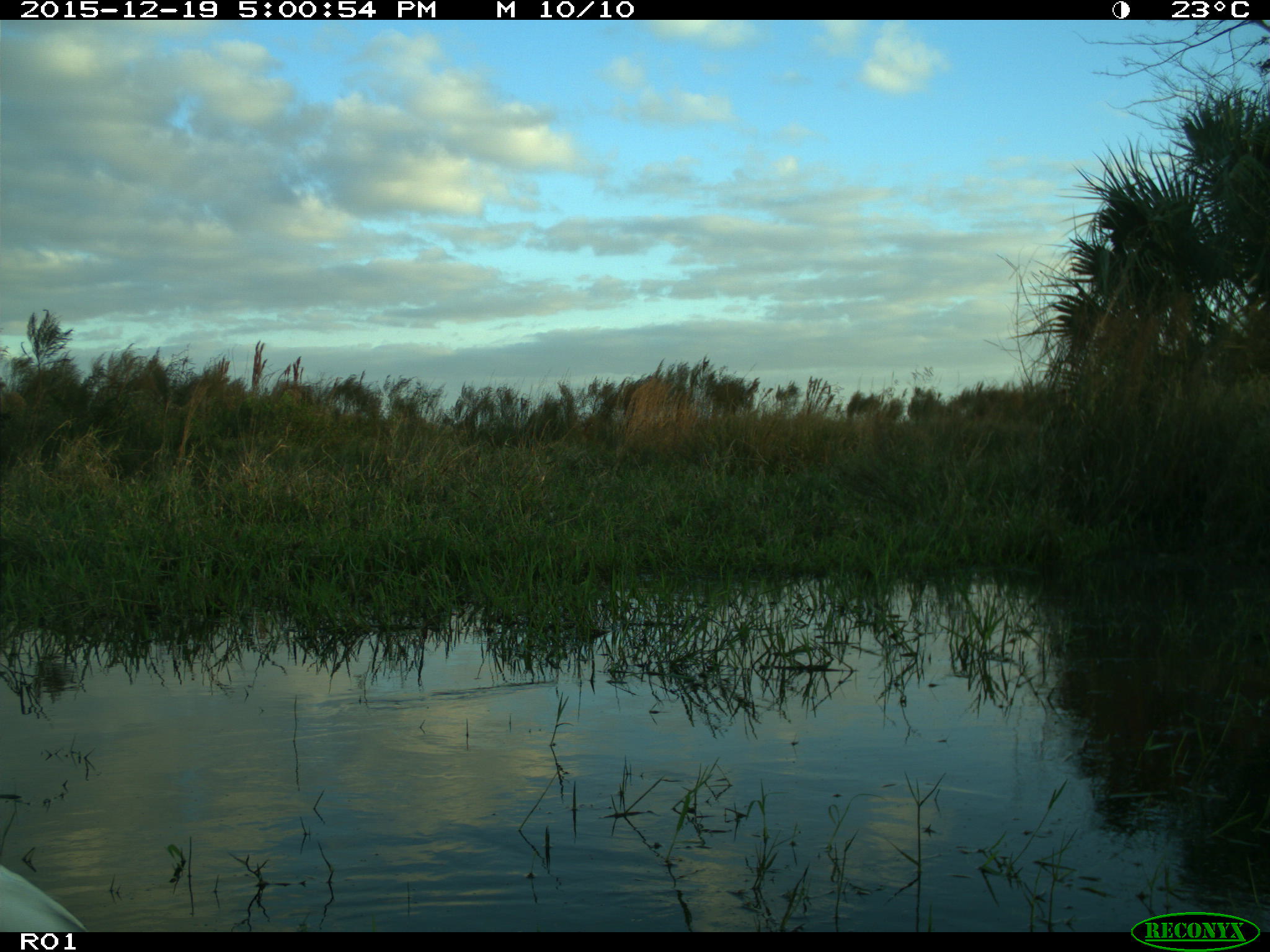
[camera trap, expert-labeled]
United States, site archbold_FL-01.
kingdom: Animalia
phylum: Chordata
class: Aves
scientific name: Aves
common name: birds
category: unidentified bird